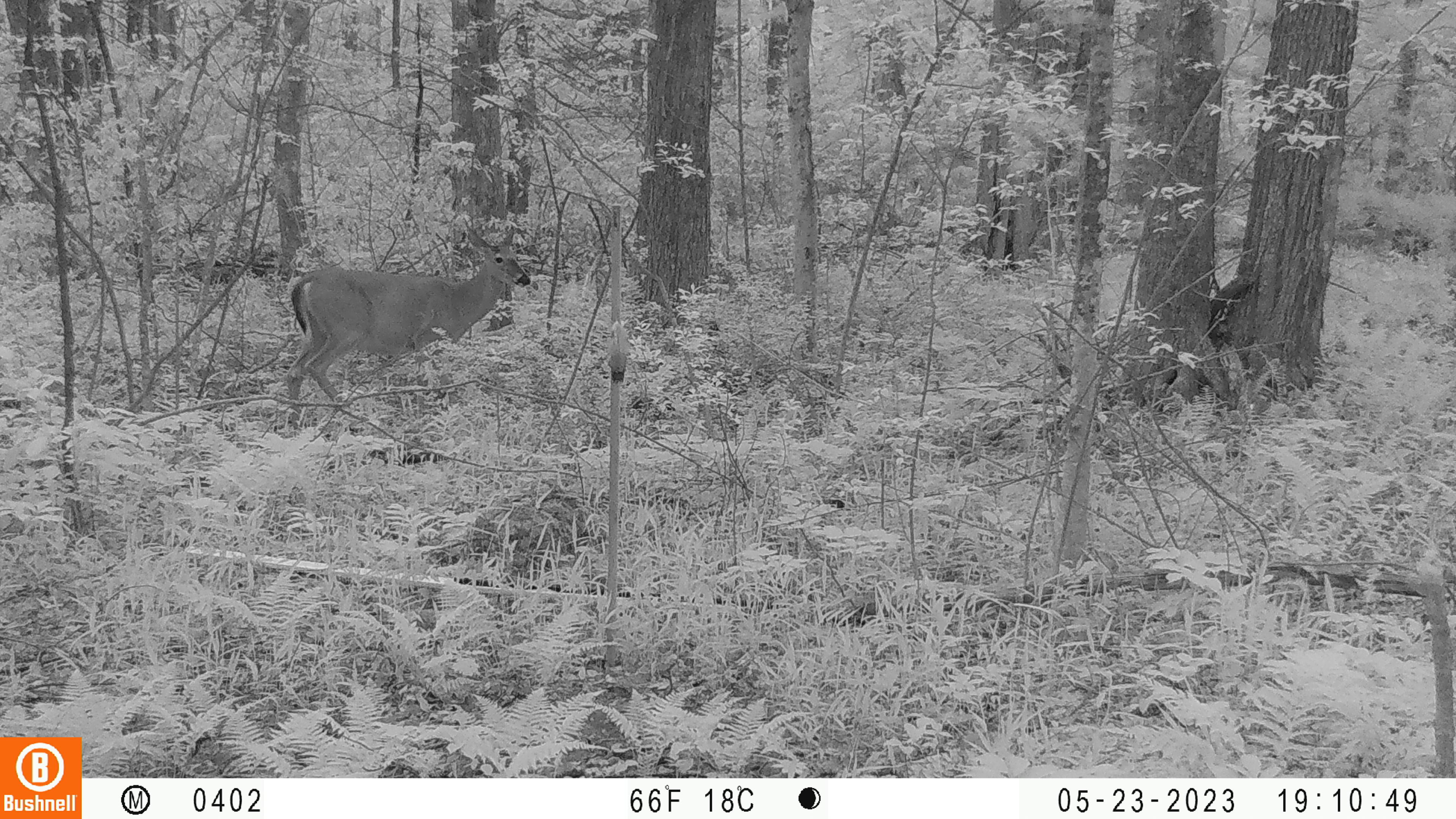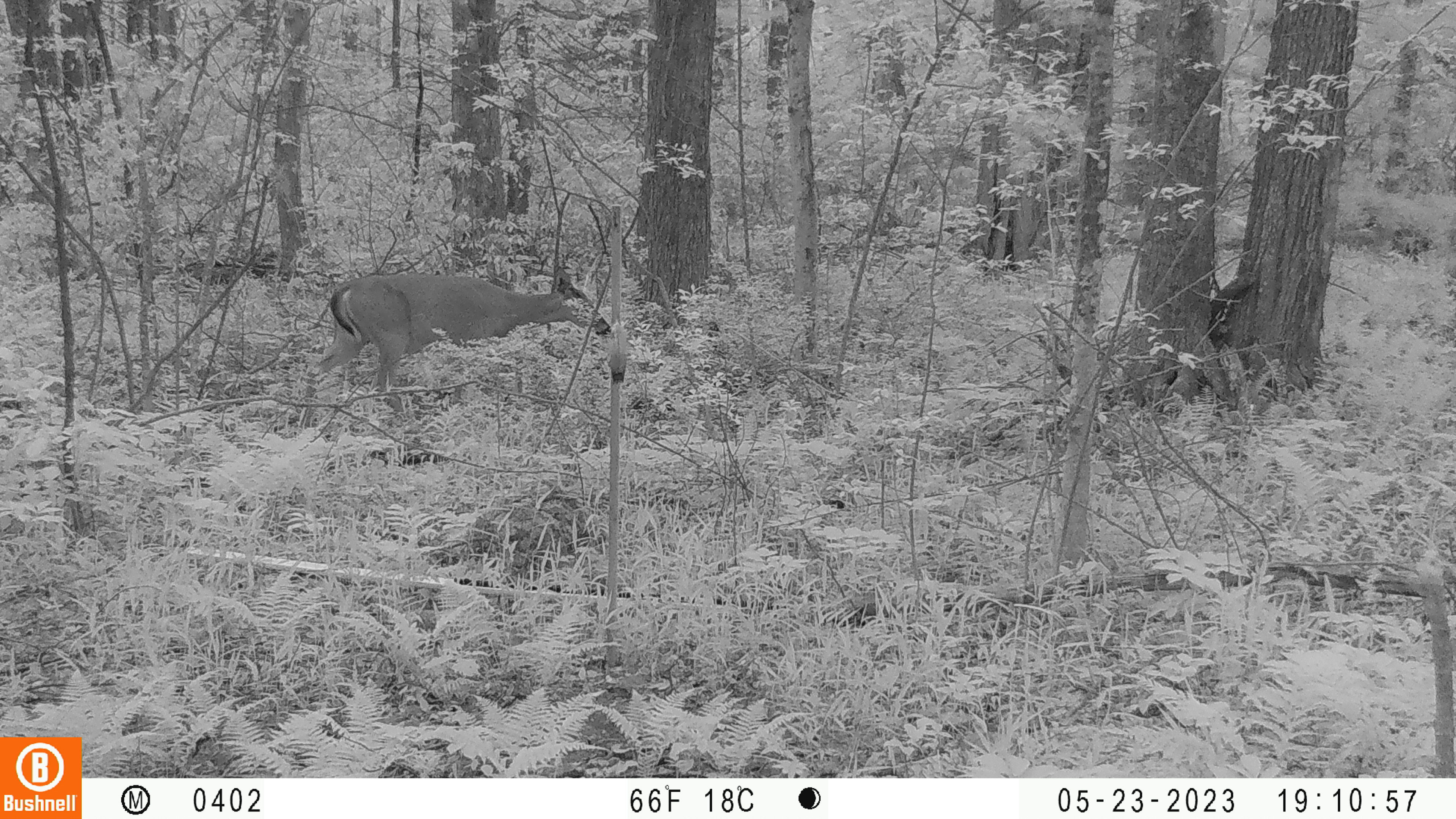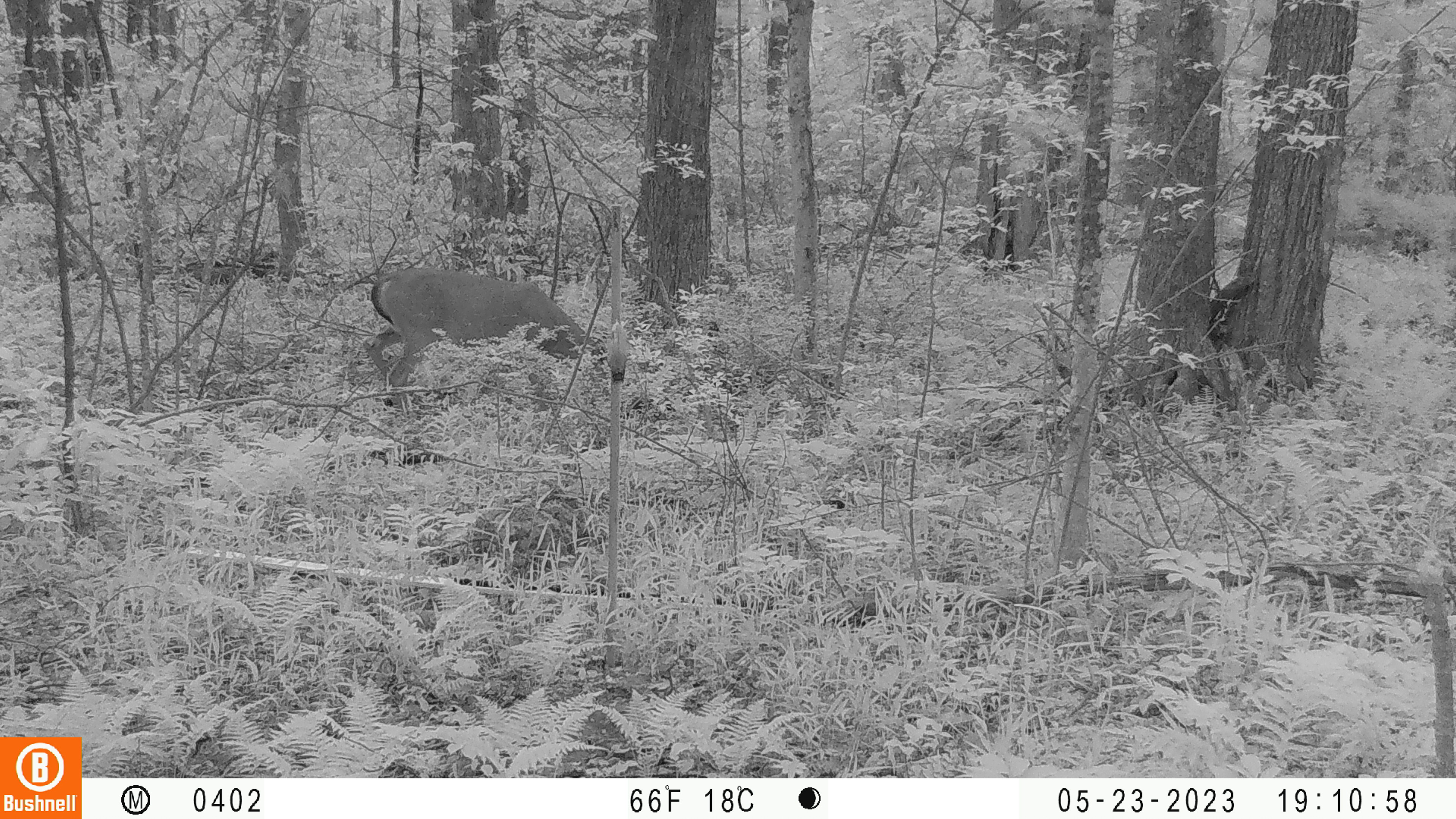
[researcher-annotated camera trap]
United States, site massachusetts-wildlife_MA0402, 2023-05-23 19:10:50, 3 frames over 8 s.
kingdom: Animalia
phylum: Chordata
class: Mammalia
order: Artiodactyla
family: Cervidae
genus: Odocoileus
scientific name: Odocoileus virginianus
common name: white-tailed deer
White-tailed deer (Odocoileus virginianus).